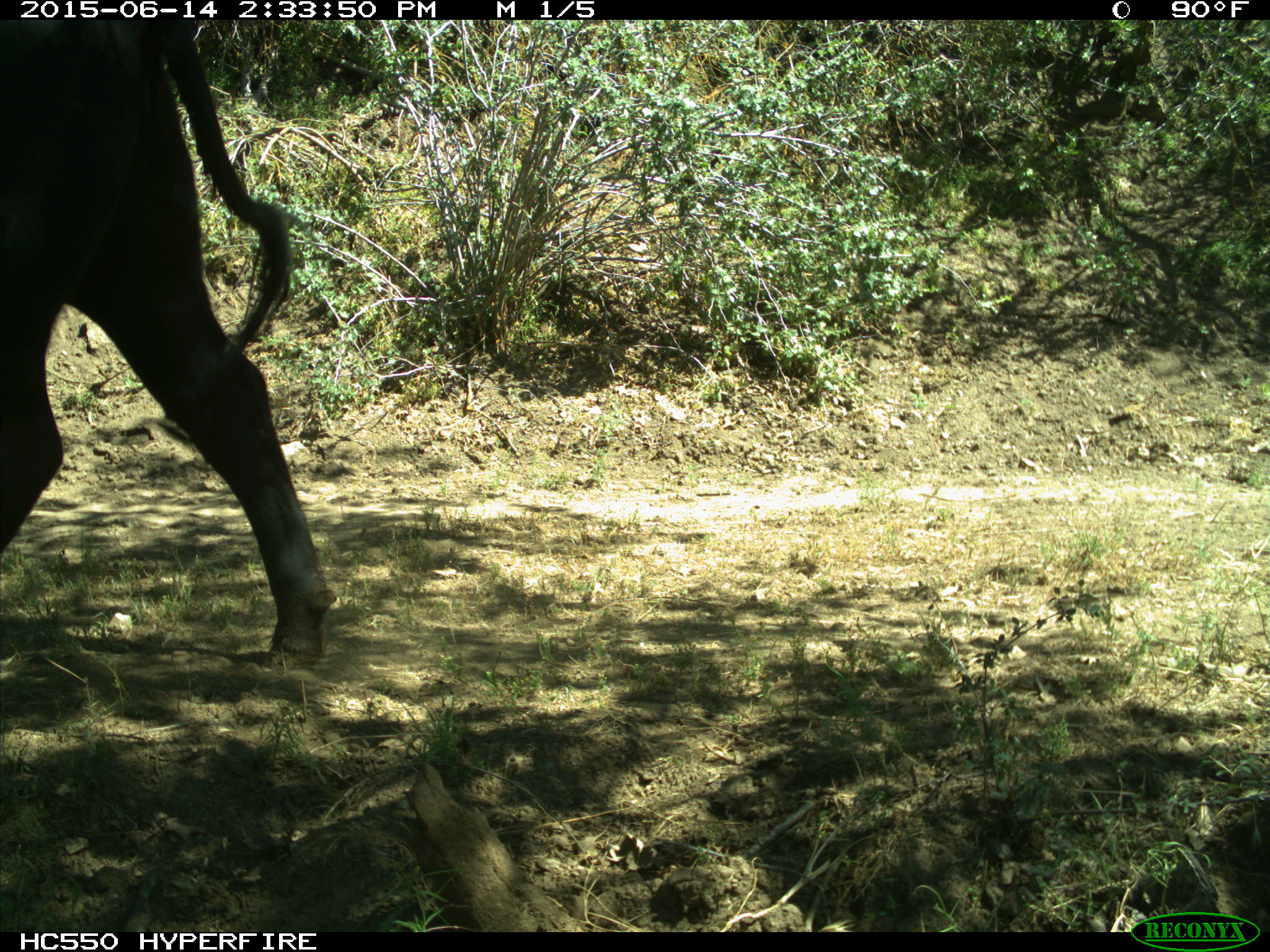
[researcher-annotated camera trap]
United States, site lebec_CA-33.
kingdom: Animalia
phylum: Chordata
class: Mammalia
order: Artiodactyla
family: Bovidae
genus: Bos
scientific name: Bos taurus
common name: domestic cow